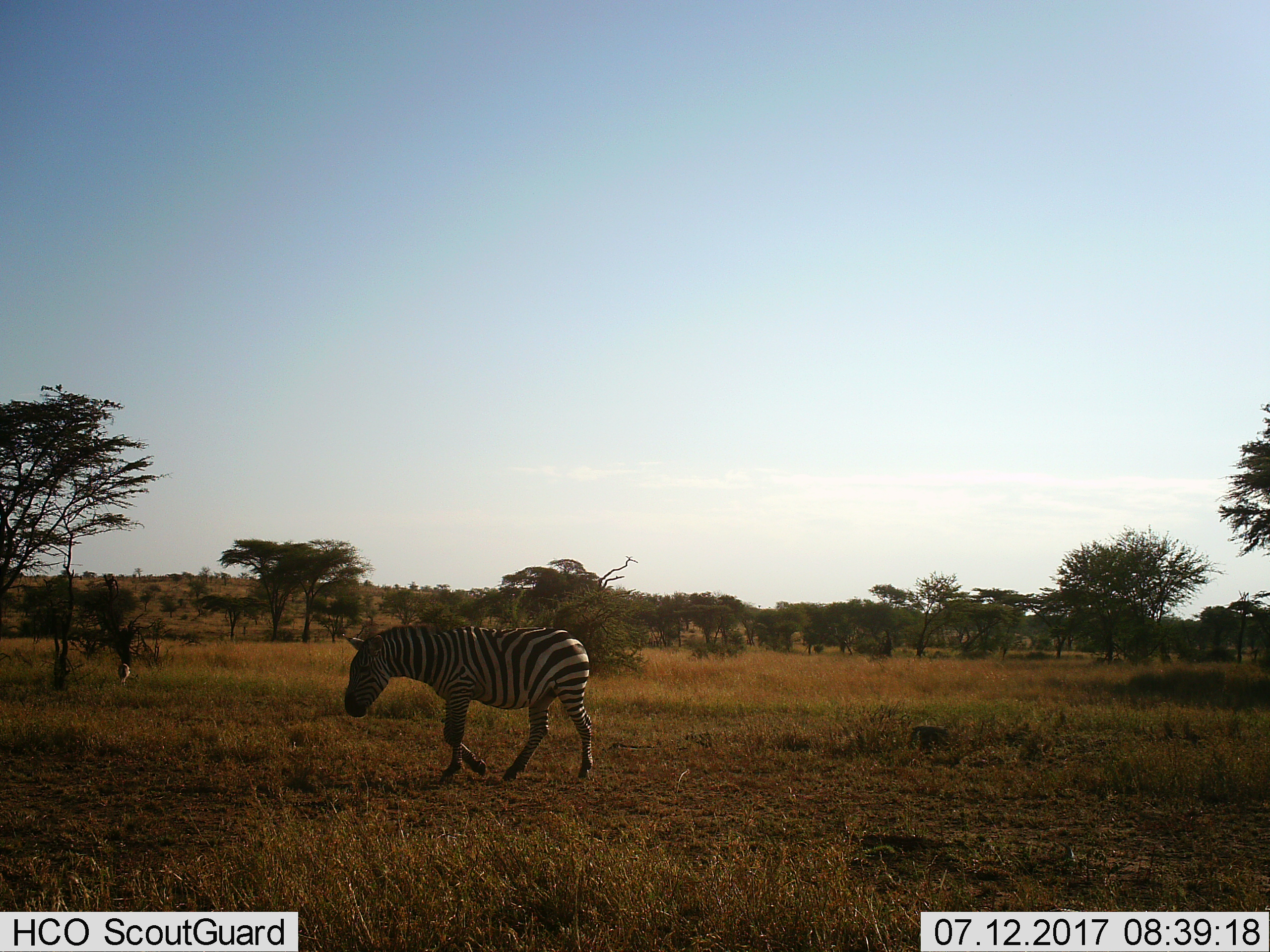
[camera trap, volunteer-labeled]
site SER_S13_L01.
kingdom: Animalia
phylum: Chordata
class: Mammalia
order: Perissodactyla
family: Equidae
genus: Equus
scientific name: Equus quagga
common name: plains zebra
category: zebraplains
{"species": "zebraplains (plains zebra) (Equus quagga)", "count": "1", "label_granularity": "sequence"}